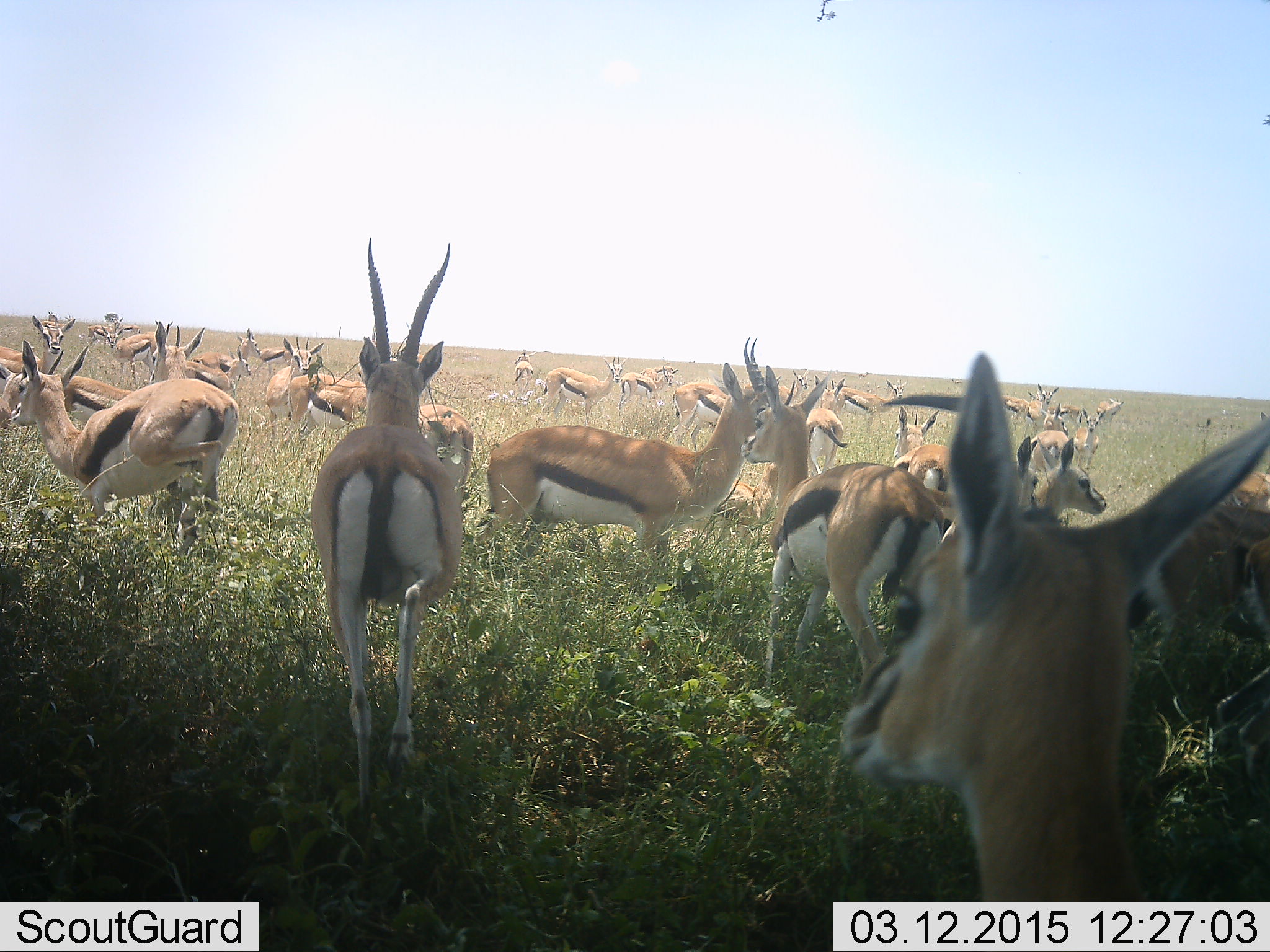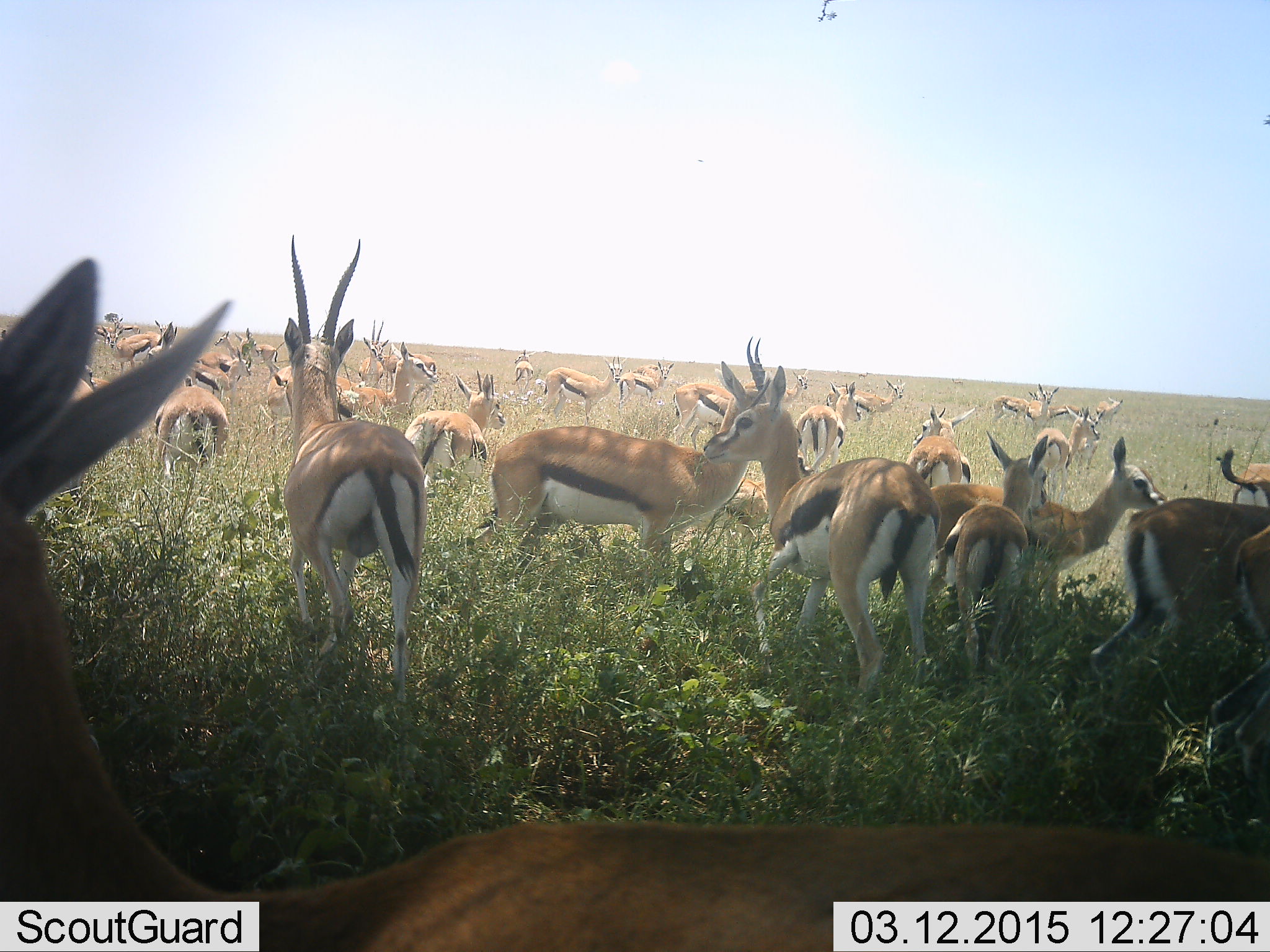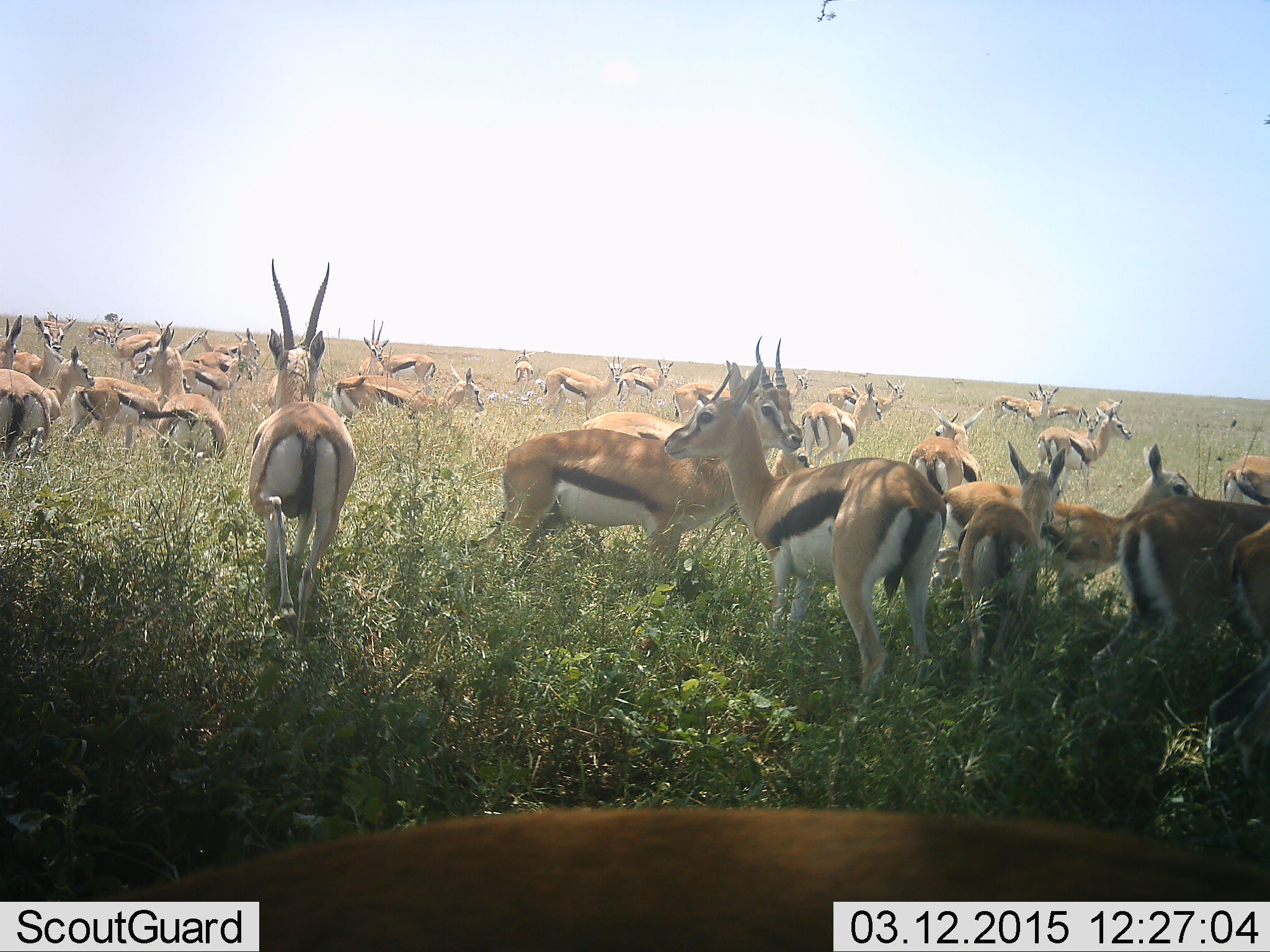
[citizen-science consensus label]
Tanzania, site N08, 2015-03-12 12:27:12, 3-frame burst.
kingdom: Animalia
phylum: Chordata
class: Mammalia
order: Artiodactyla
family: Bovidae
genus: Eudorcas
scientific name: Eudorcas thomsonii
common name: thomson's gazelle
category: gazellethomsons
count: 11-50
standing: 90%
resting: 20%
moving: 60%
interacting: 20%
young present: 40%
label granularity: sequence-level